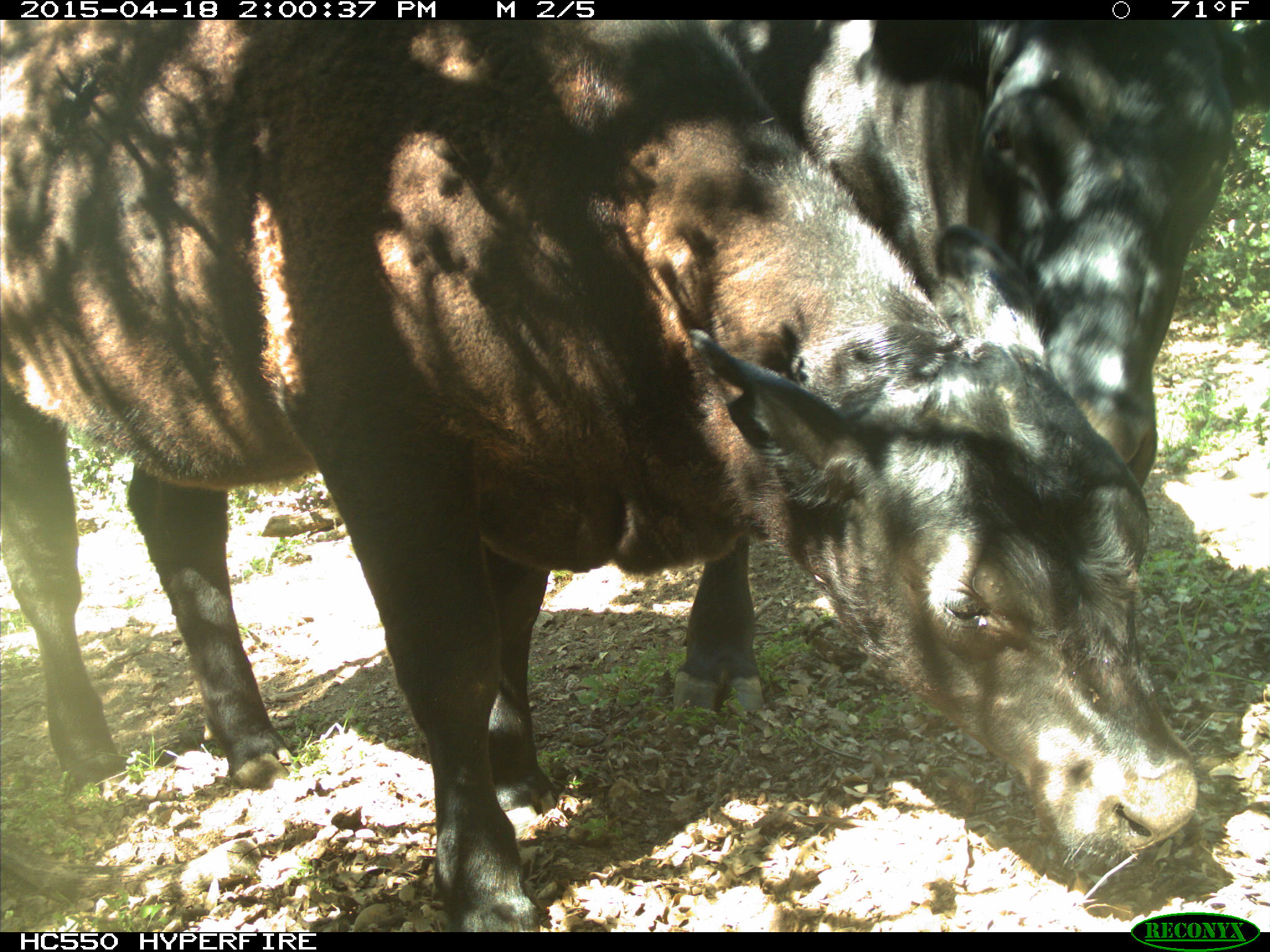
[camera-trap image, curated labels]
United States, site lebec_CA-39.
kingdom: Animalia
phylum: Chordata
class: Mammalia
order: Artiodactyla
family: Bovidae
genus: Bos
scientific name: Bos taurus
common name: domestic cow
Bos taurus (domestic cow).